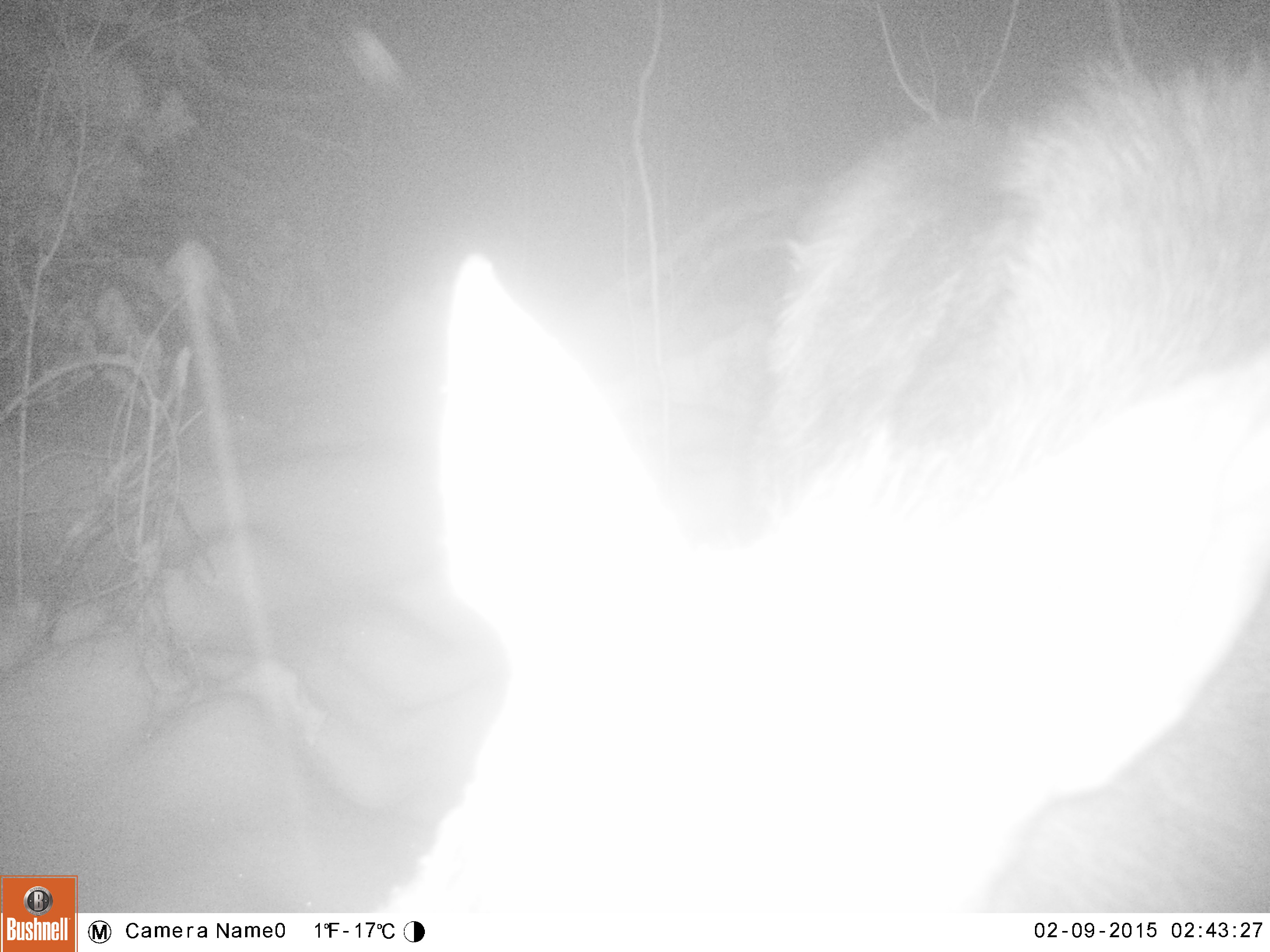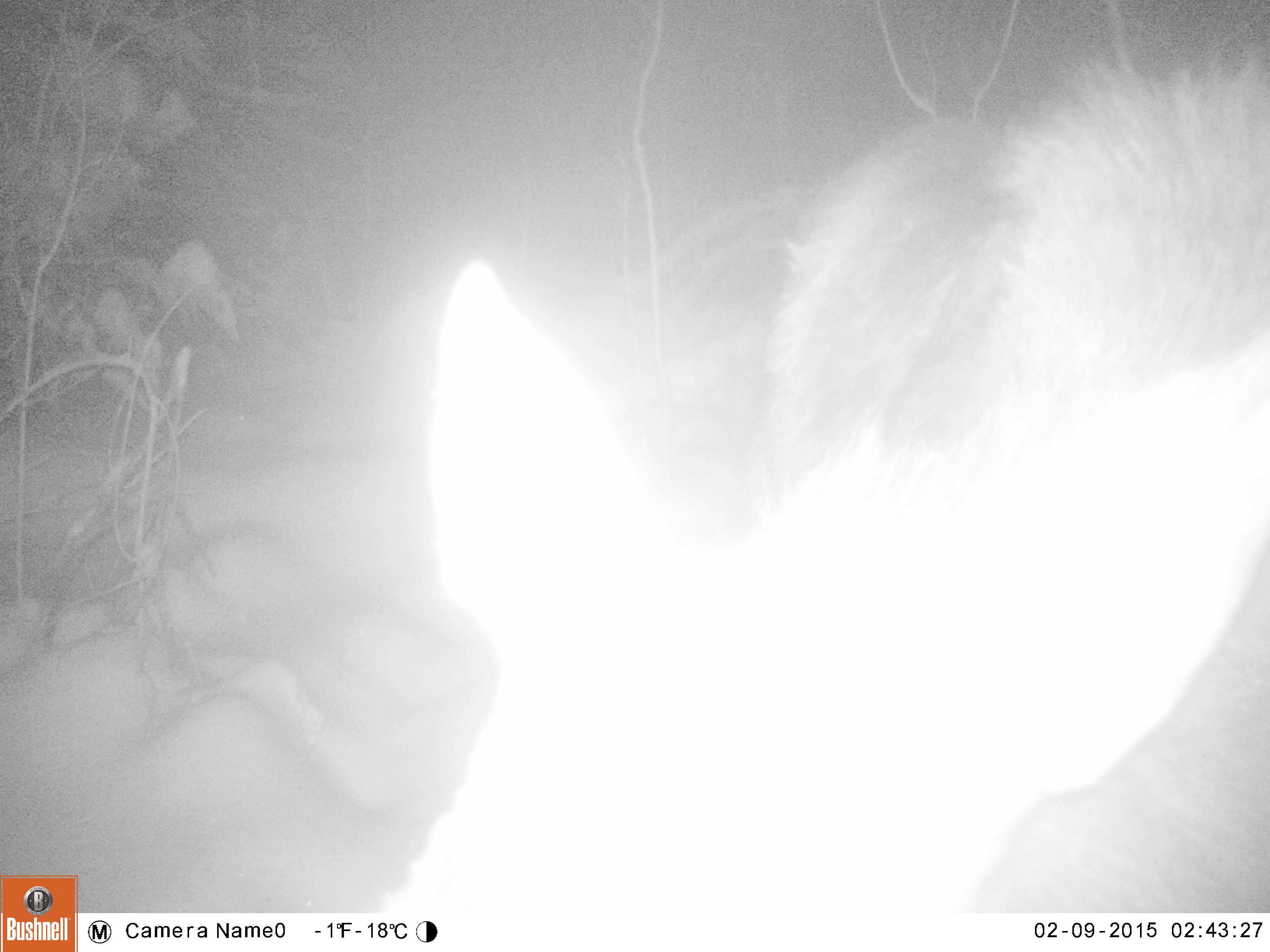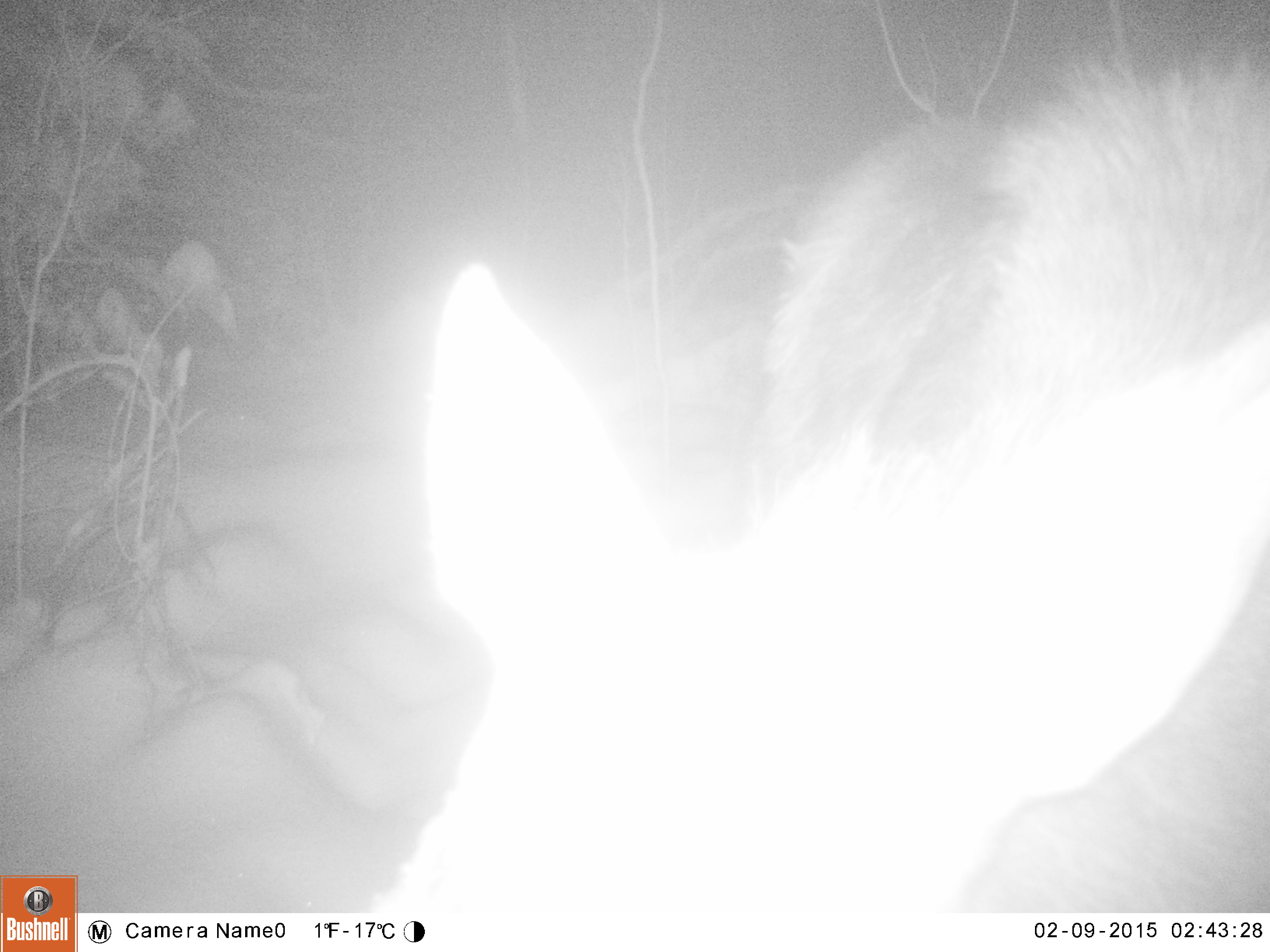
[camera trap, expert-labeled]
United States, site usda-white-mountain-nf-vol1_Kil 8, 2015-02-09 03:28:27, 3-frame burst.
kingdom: Animalia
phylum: Chordata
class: Mammalia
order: Artiodactyla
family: Cervidae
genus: Alces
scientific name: Alces alces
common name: moose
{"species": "moose (Alces alces)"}